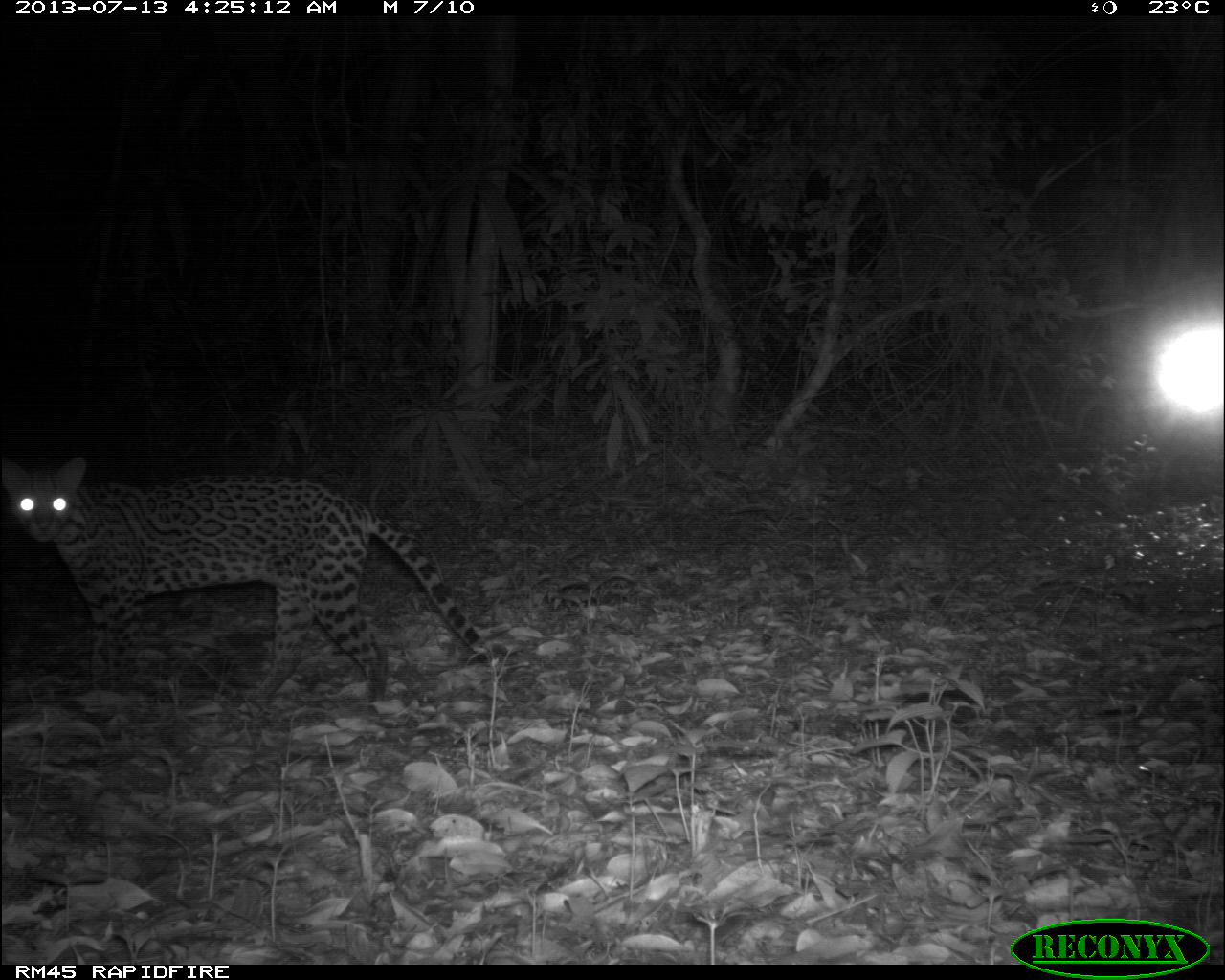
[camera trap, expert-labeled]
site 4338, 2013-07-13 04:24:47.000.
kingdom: Animalia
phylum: Chordata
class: Mammalia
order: Carnivora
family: Felidae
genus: Leopardus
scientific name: Leopardus pardalis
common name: ocelot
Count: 1.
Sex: female.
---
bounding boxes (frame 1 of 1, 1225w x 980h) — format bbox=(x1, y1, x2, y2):
leopardus pardalis: bbox=(0, 456, 499, 716)